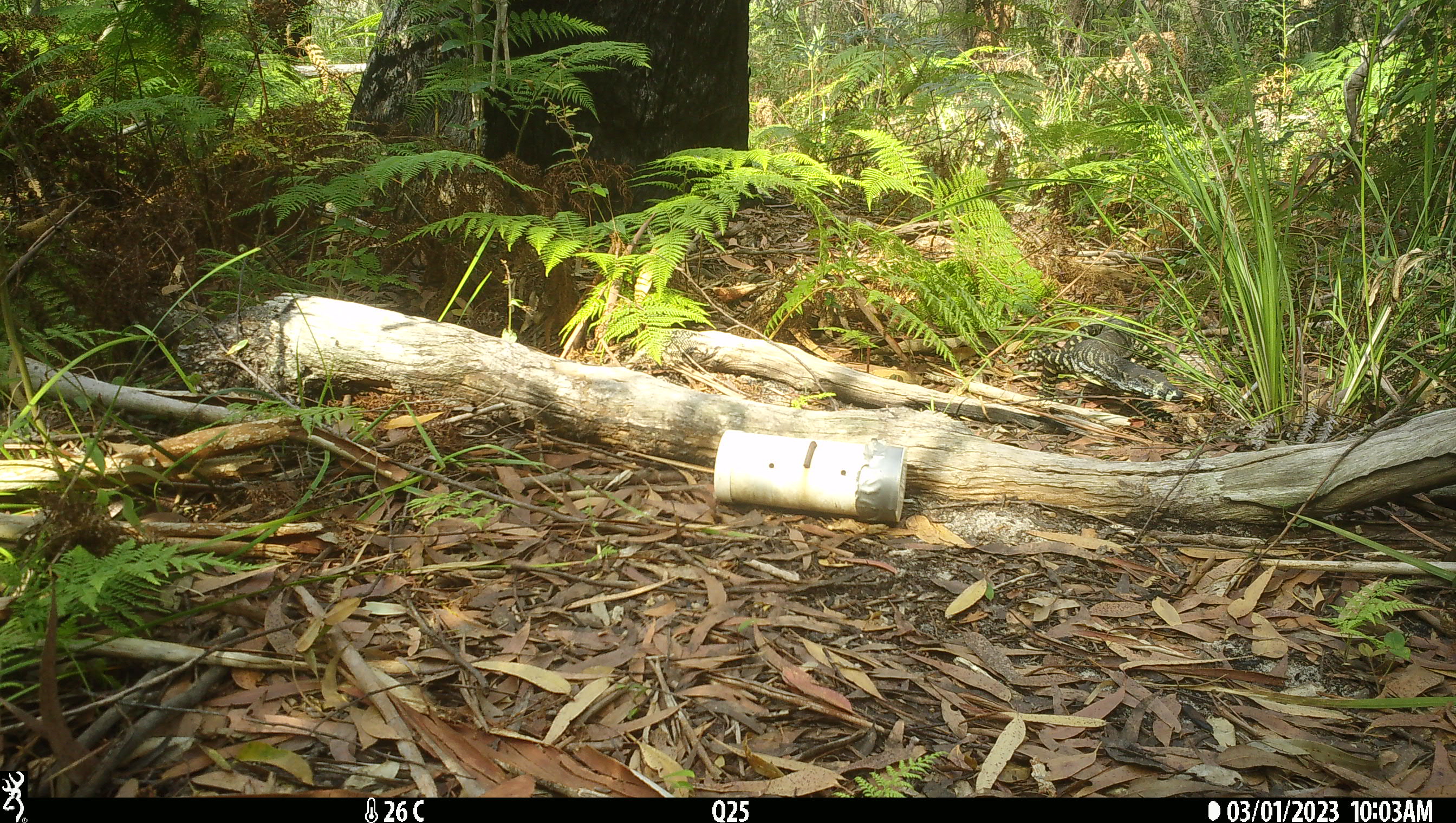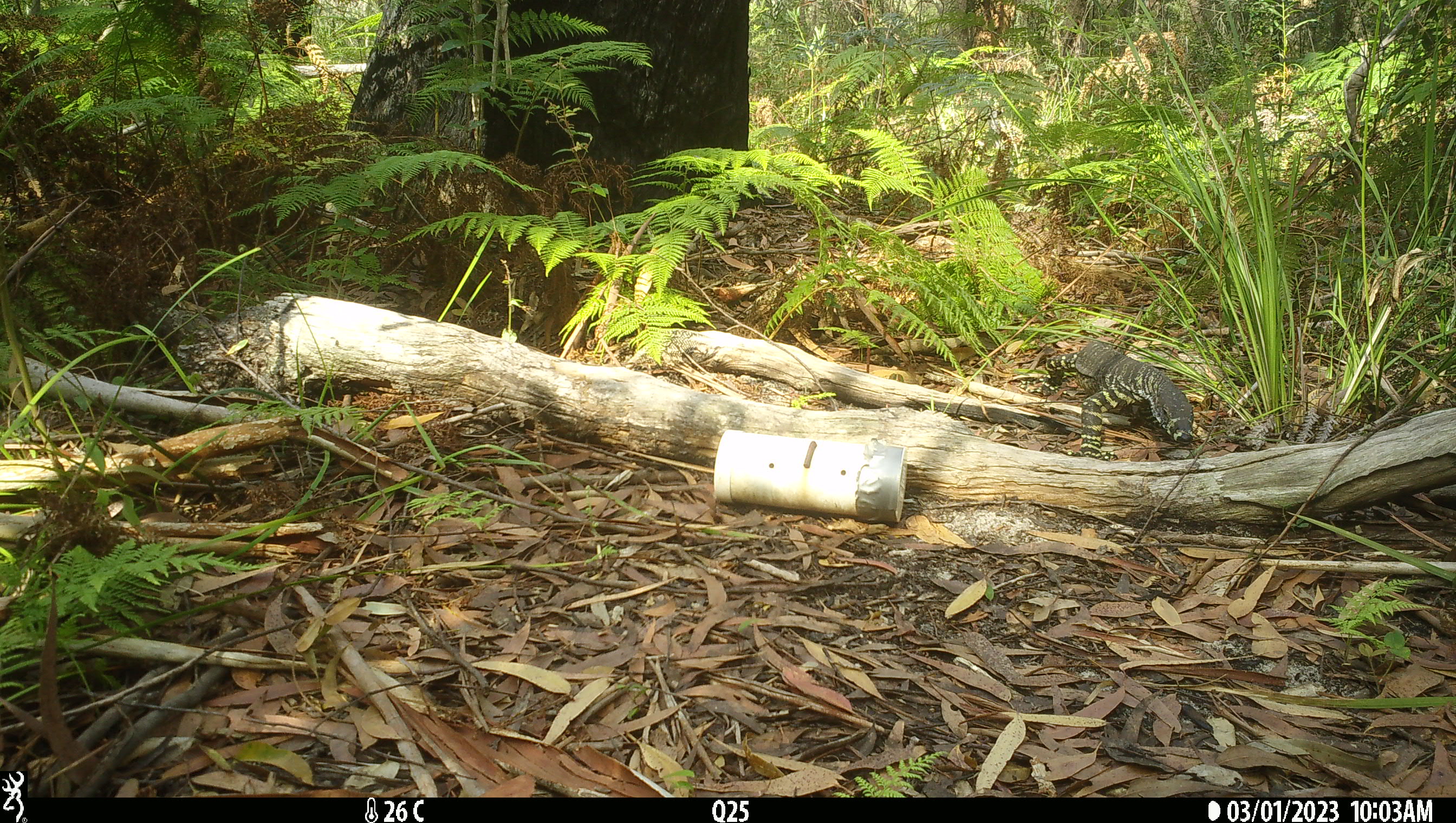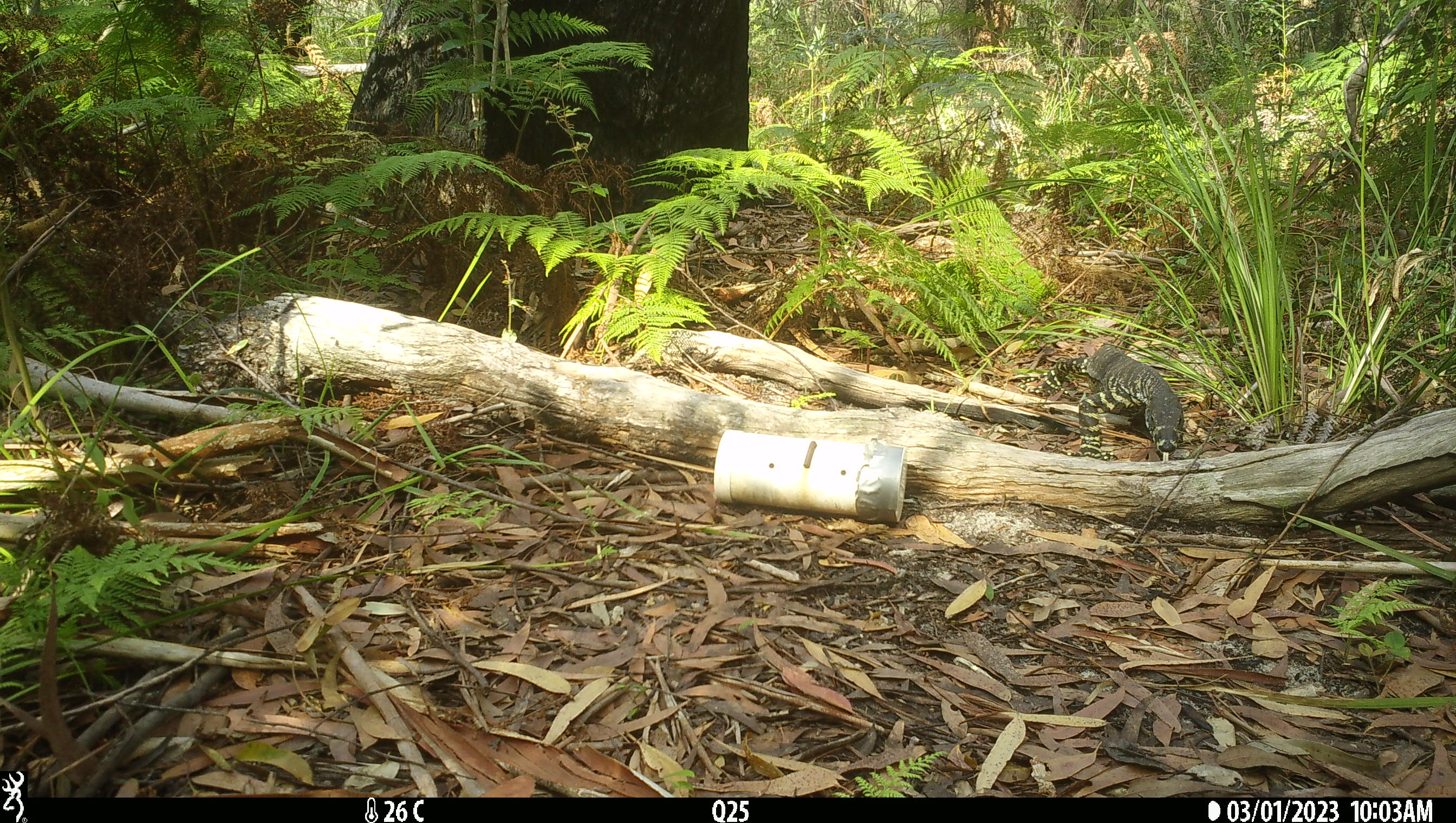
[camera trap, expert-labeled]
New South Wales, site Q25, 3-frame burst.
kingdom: Animalia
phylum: Chordata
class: Reptilia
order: Squamata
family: Varanidae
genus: Varanus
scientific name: Varanus varius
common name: lace monitor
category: goanna